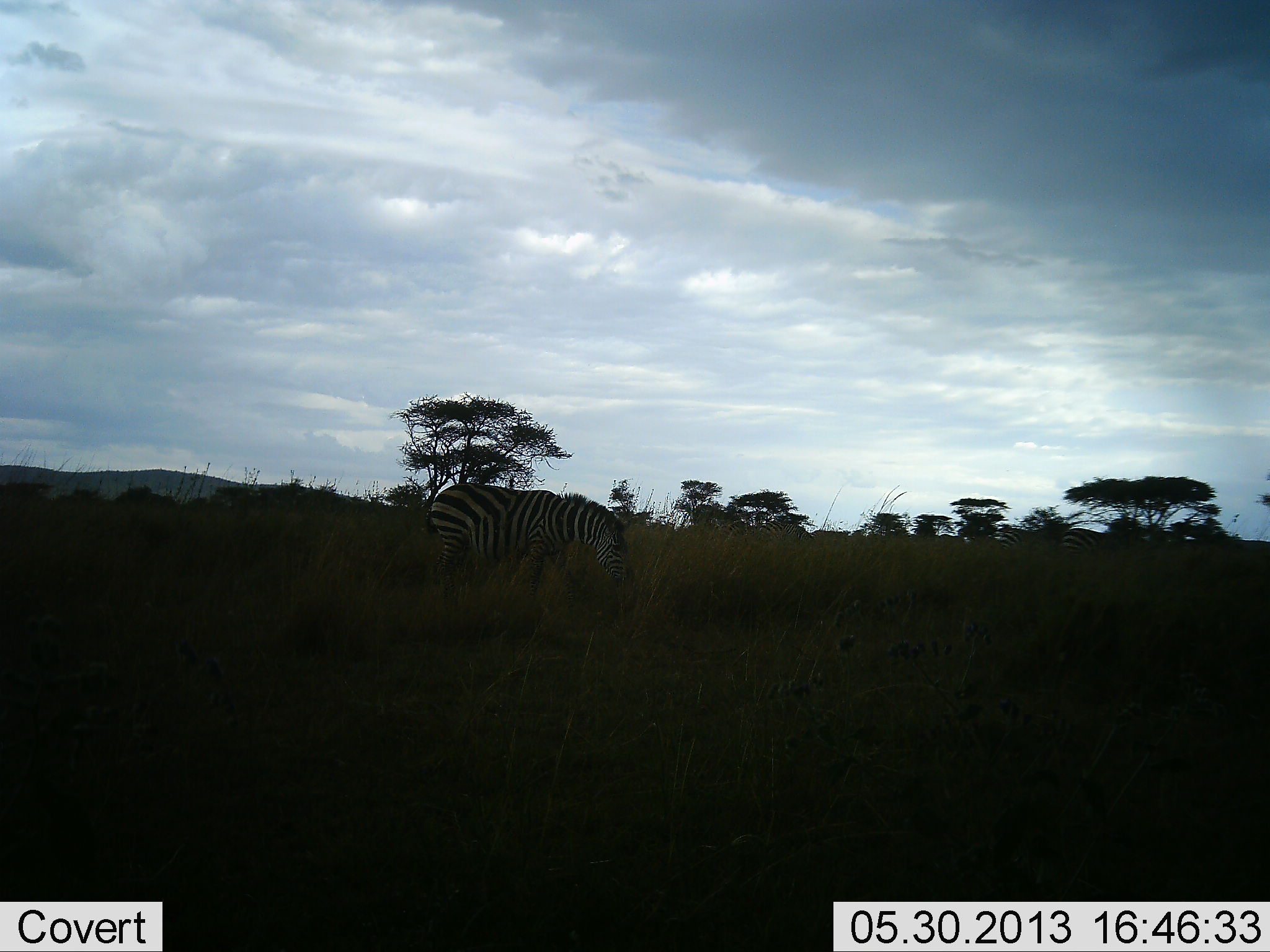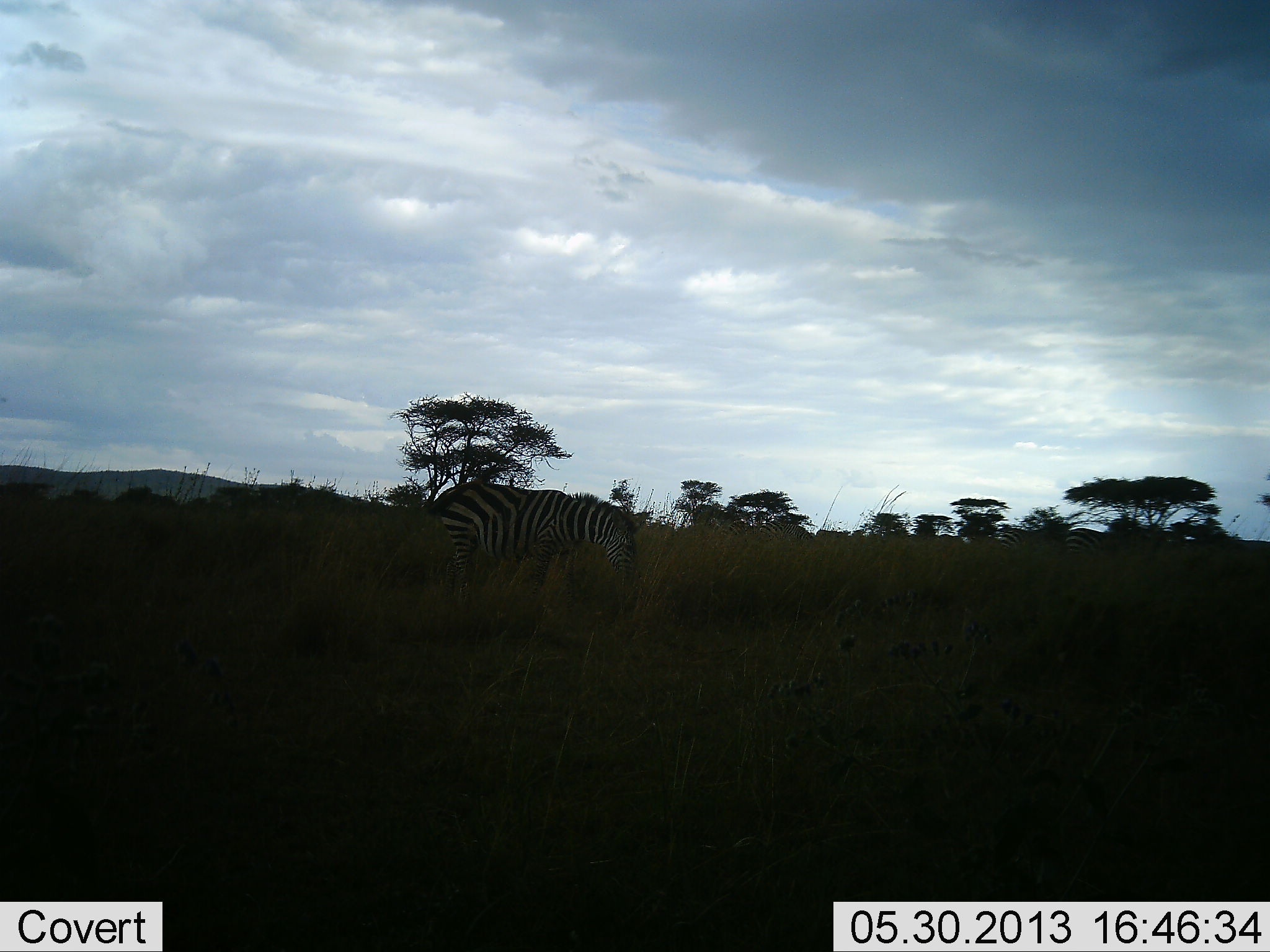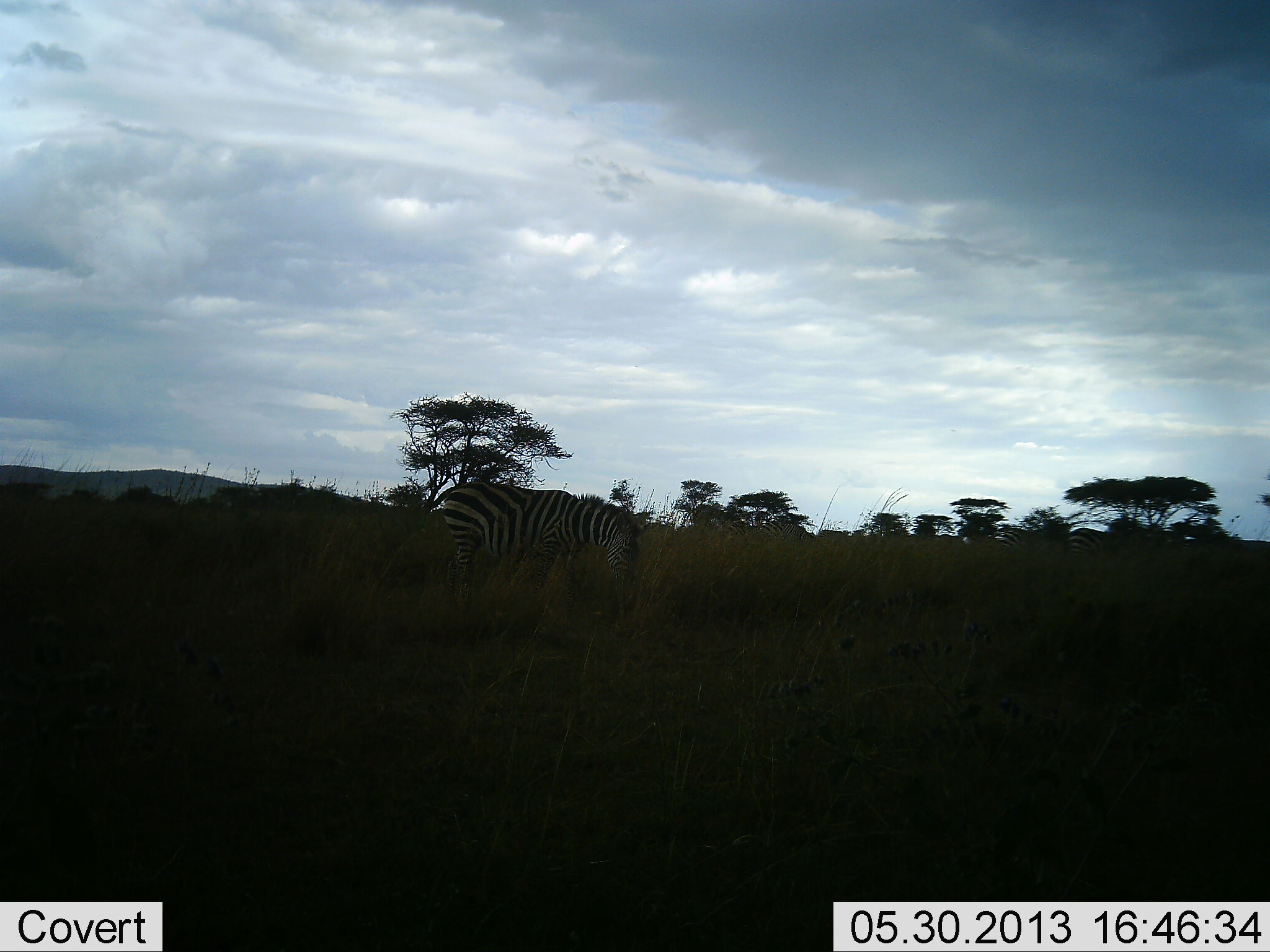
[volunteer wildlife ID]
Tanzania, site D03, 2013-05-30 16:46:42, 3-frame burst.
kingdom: Animalia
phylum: Chordata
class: Mammalia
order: Perissodactyla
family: Equidae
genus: Equus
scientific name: Equus quagga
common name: plains zebra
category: zebra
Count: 1.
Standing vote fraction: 20%.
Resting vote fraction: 0%.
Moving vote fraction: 30%.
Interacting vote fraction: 0%.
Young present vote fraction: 0%.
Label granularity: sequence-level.